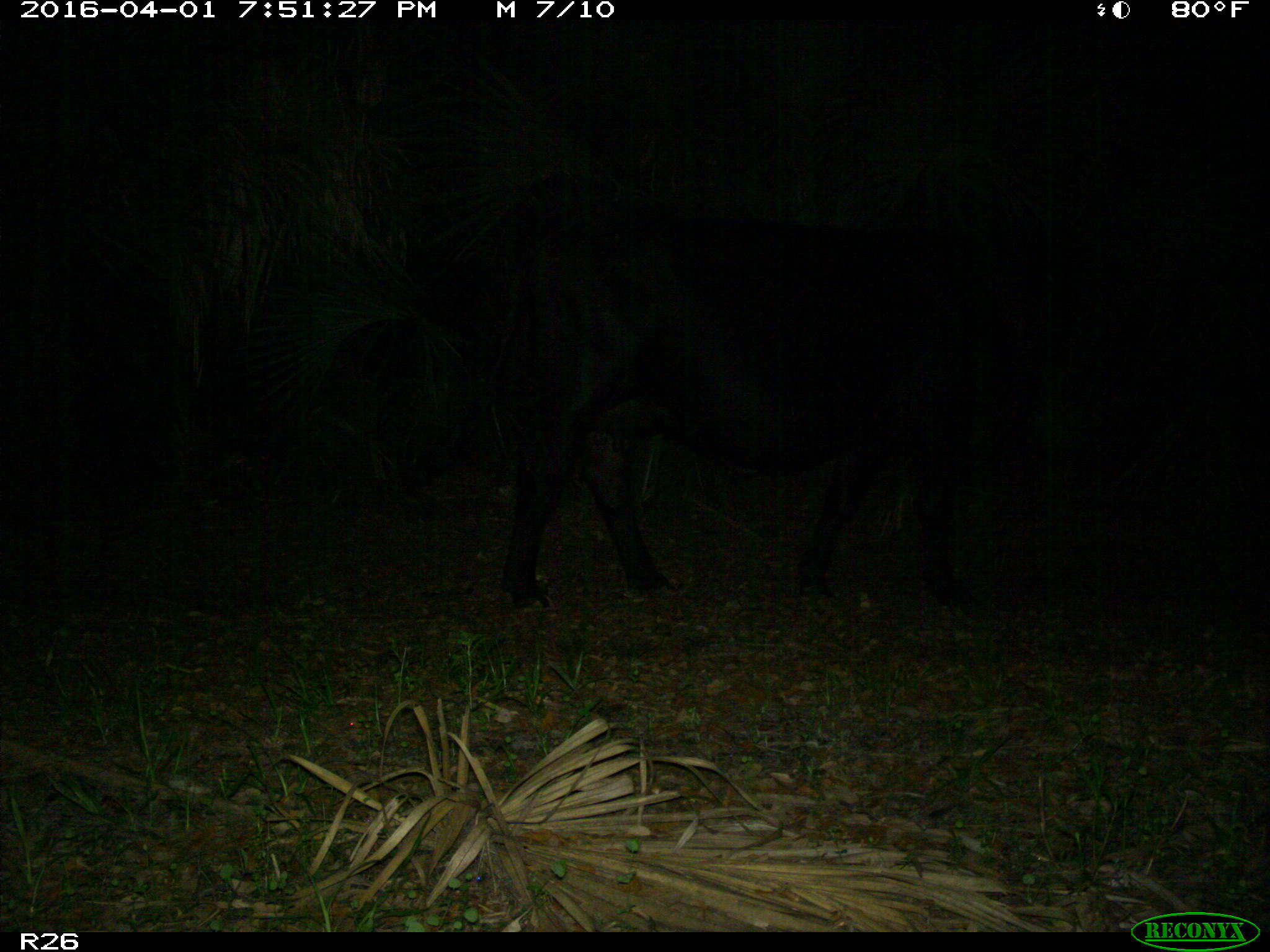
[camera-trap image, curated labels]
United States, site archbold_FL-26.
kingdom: Animalia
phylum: Chordata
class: Mammalia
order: Artiodactyla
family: Bovidae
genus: Bos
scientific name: Bos taurus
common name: domestic cow